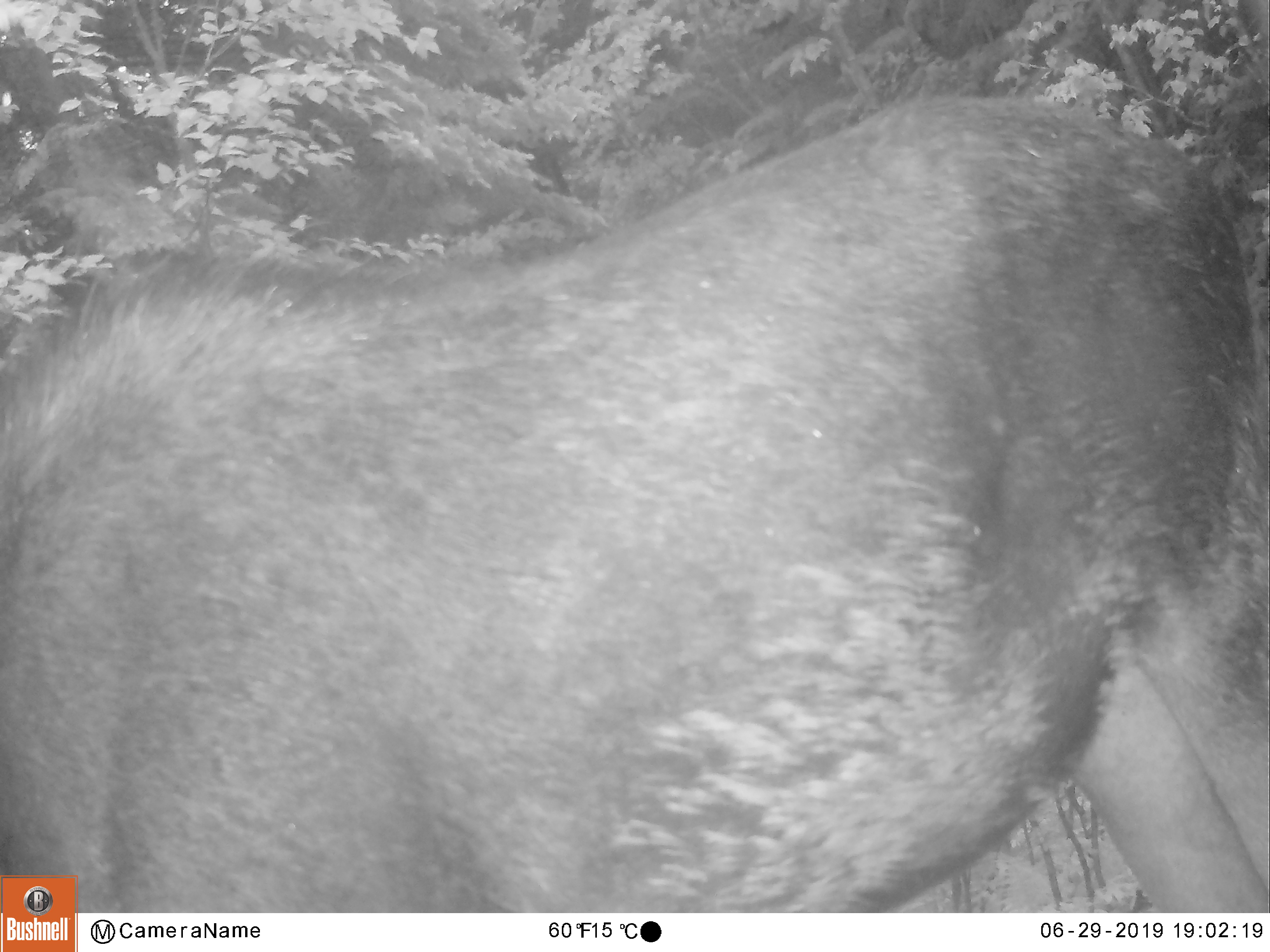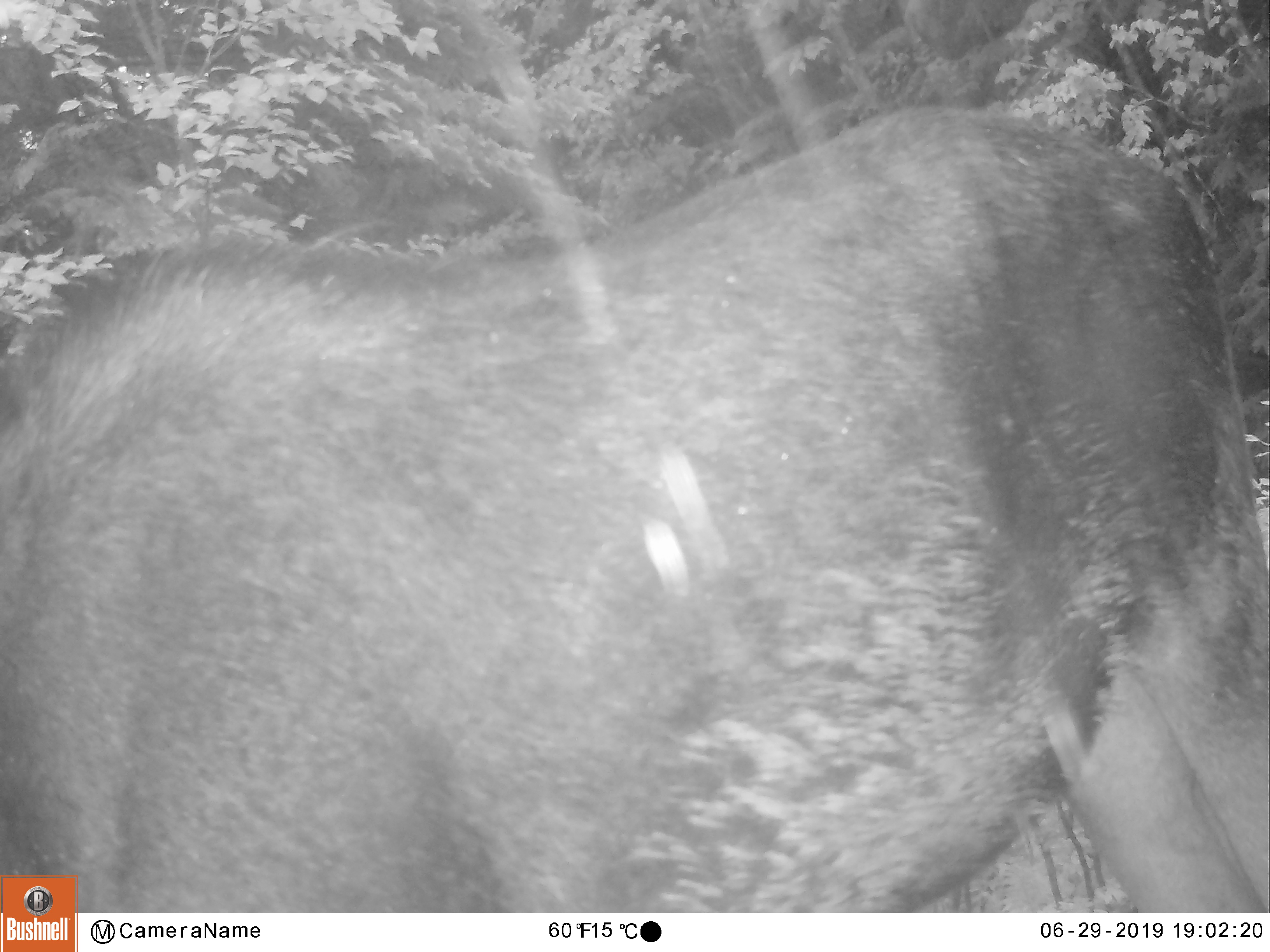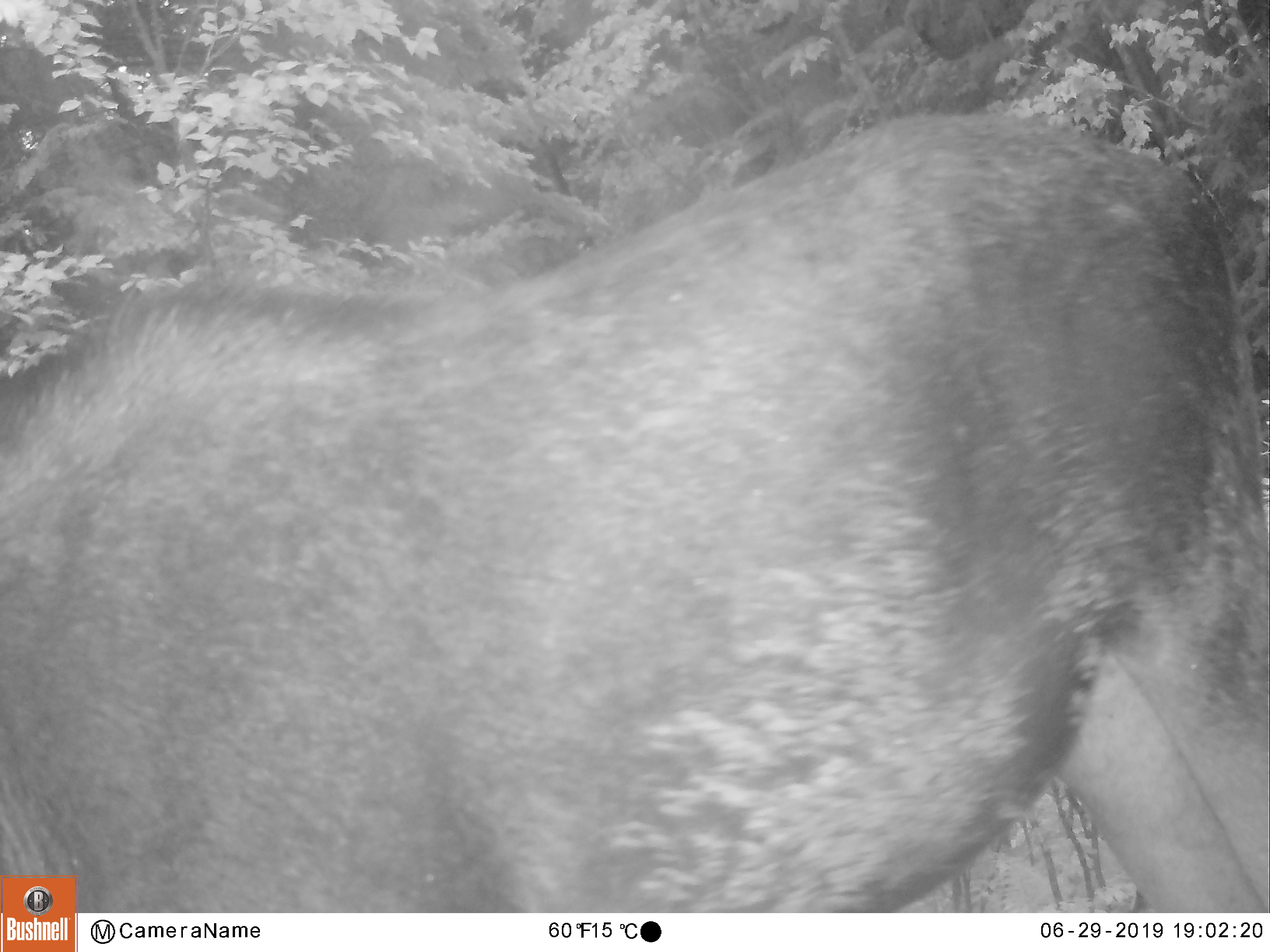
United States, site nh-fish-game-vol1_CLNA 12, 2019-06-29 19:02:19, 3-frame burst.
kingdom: Animalia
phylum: Chordata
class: Mammalia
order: Artiodactyla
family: Cervidae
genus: Alces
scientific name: Alces alces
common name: moose